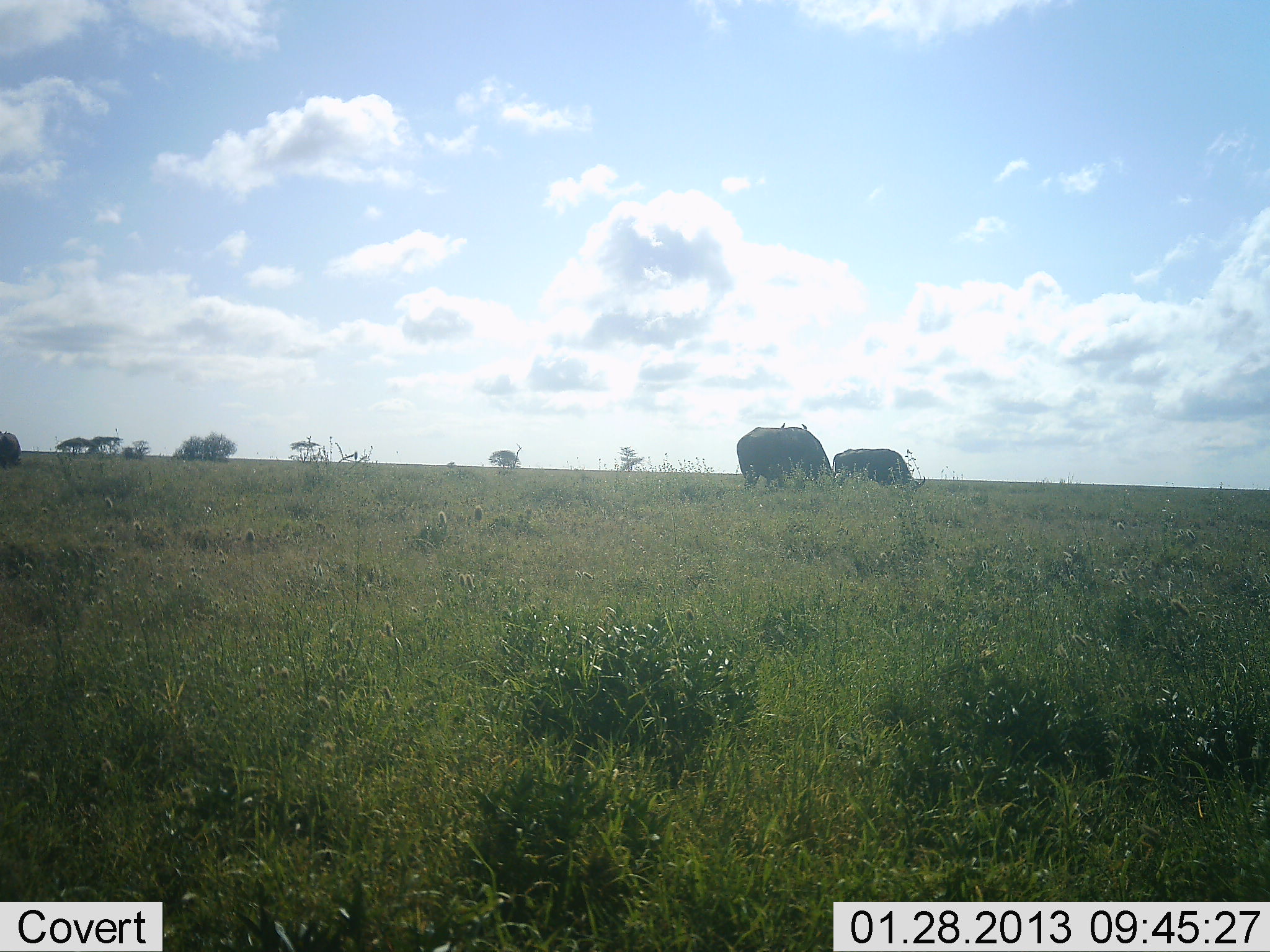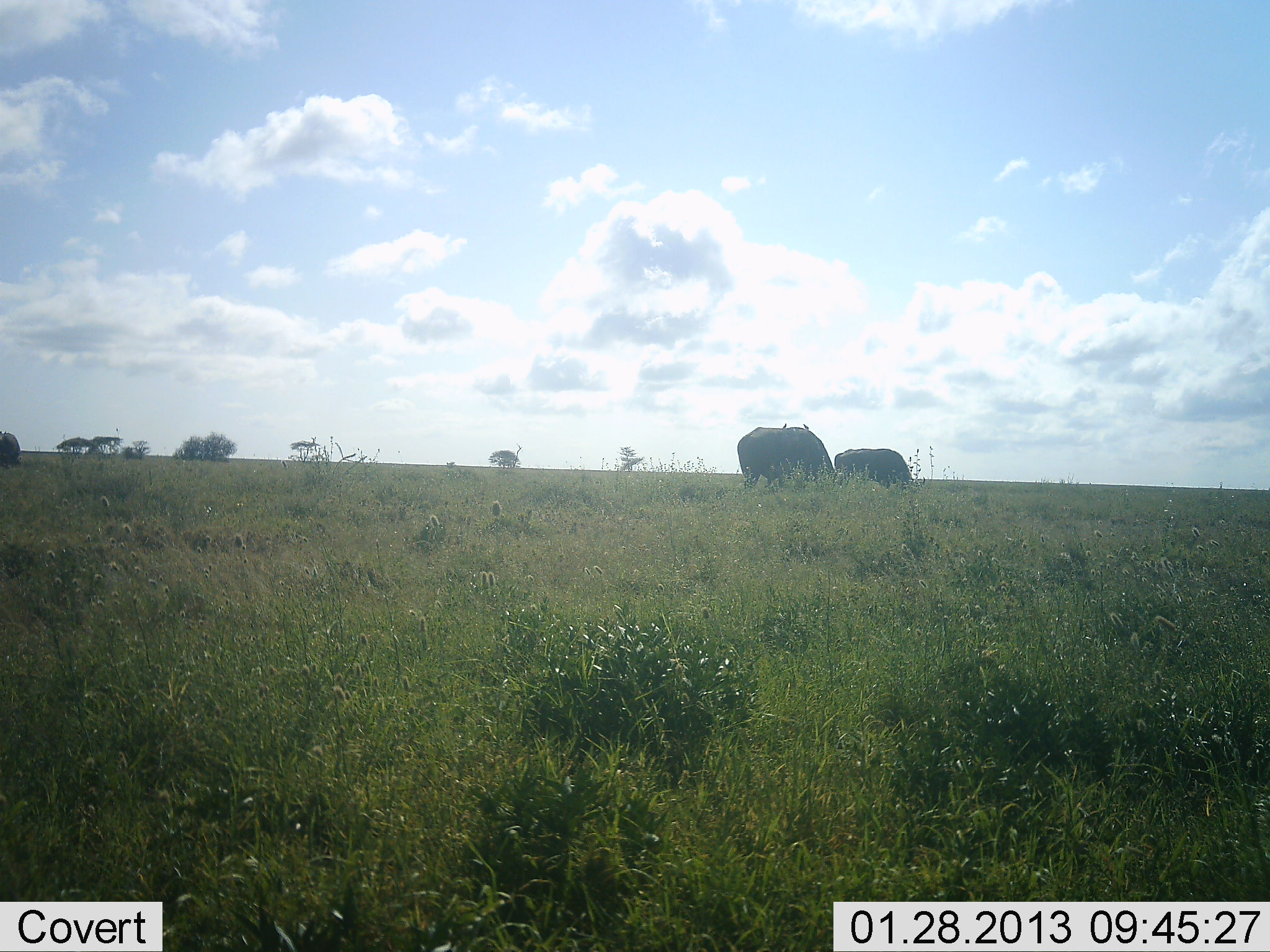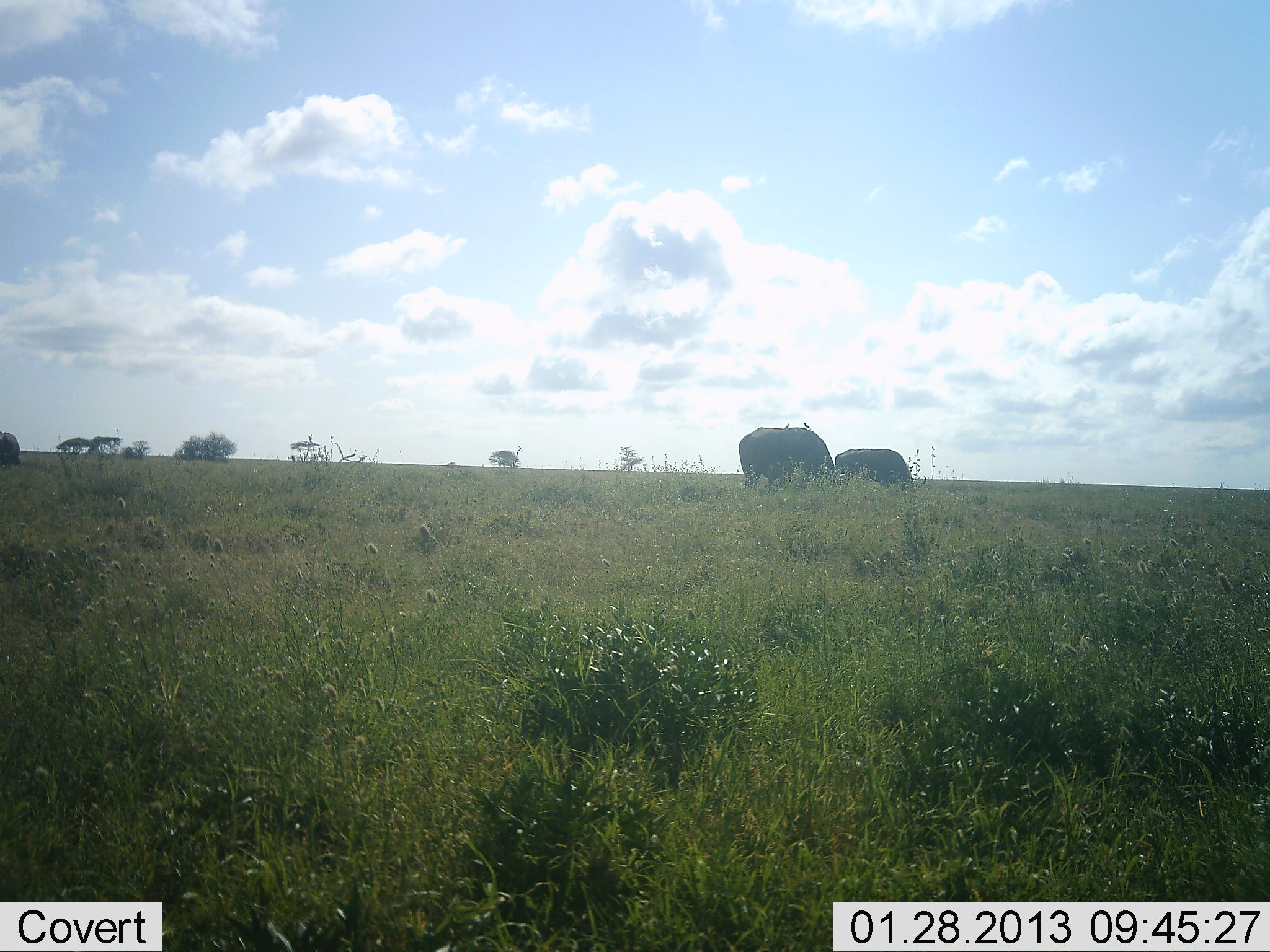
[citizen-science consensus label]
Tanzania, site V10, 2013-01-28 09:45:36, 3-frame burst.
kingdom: Animalia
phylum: Chordata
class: Mammalia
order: Artiodactyla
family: Bovidae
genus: Syncerus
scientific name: Syncerus caffer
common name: cape buffalo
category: buffalo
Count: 3.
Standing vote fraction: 21%.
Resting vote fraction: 0%.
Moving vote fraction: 0%.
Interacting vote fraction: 0%.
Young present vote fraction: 0%.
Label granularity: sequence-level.